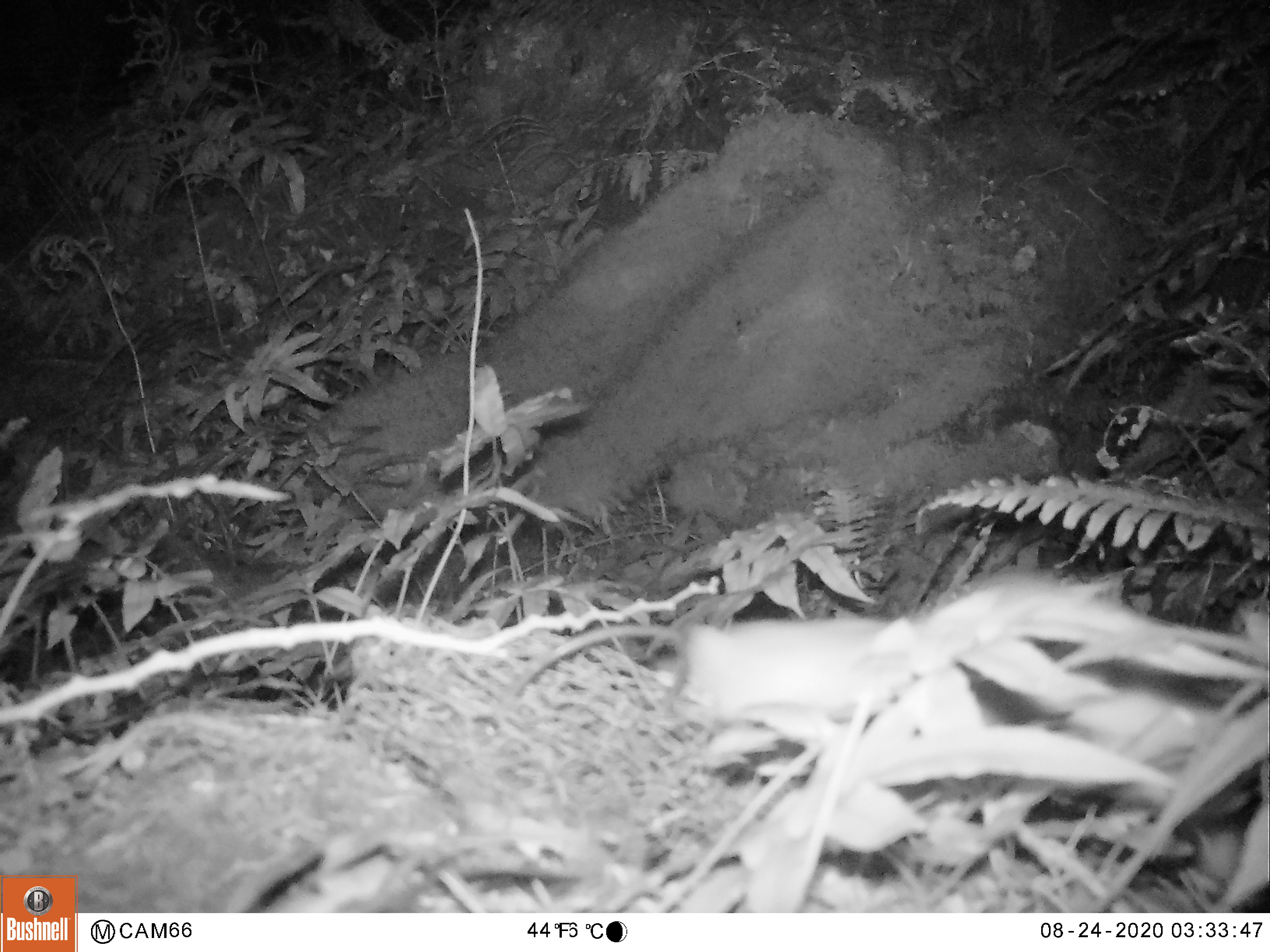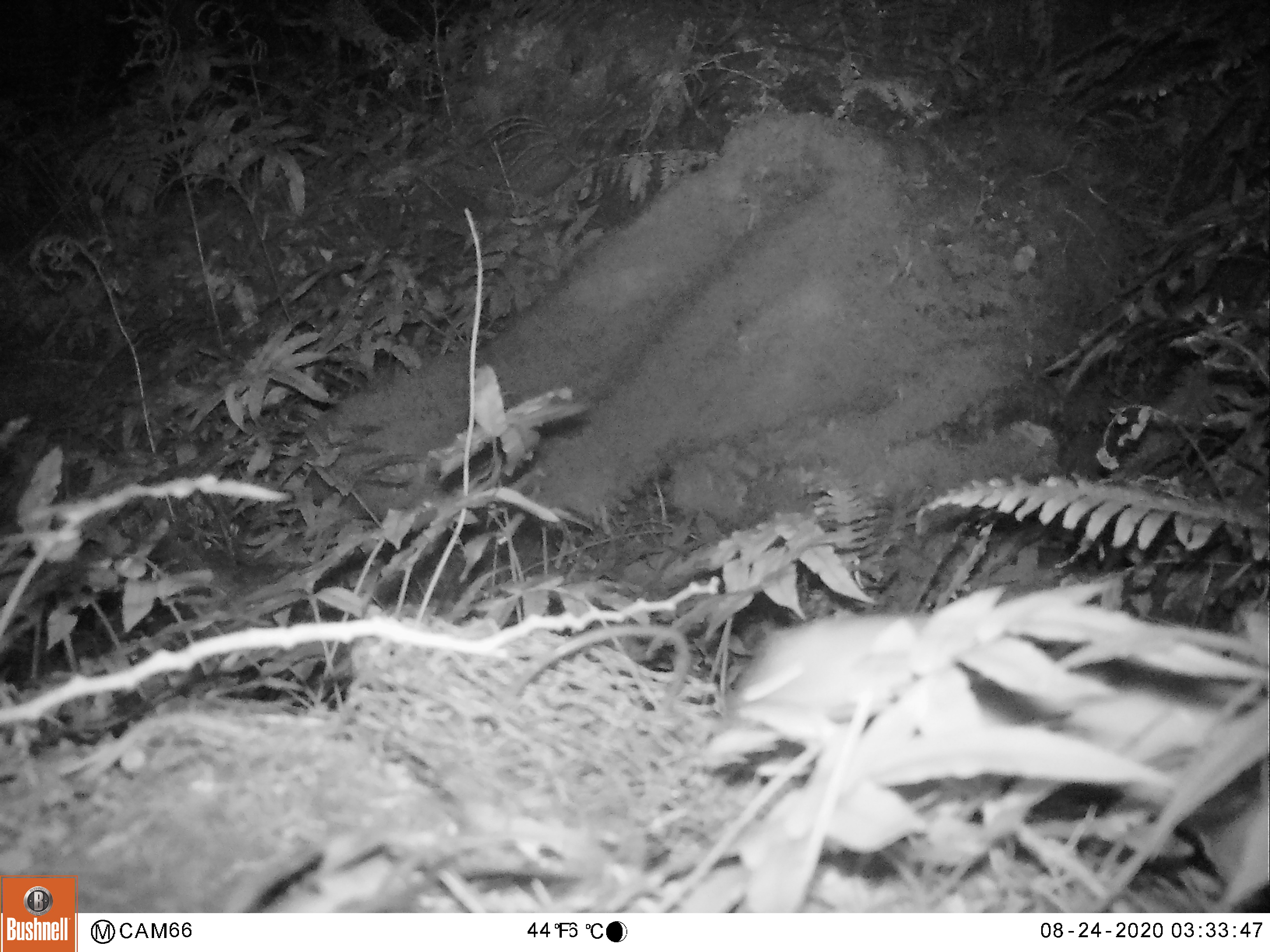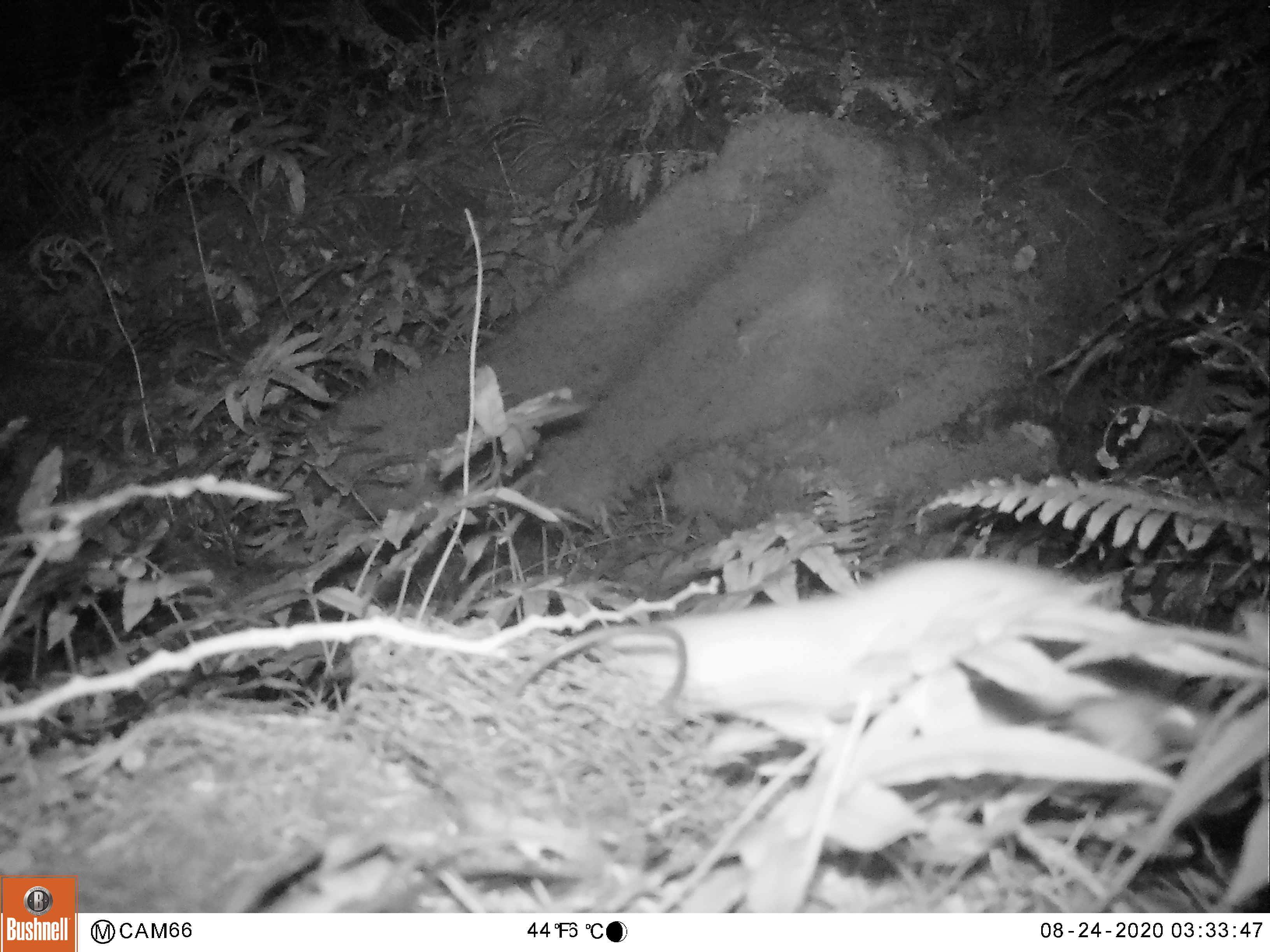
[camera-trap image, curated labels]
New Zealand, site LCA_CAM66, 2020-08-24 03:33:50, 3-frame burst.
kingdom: Animalia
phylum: Chordata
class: Mammalia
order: Carnivora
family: Mustelidae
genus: Mustela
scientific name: Mustela erminea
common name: stoat